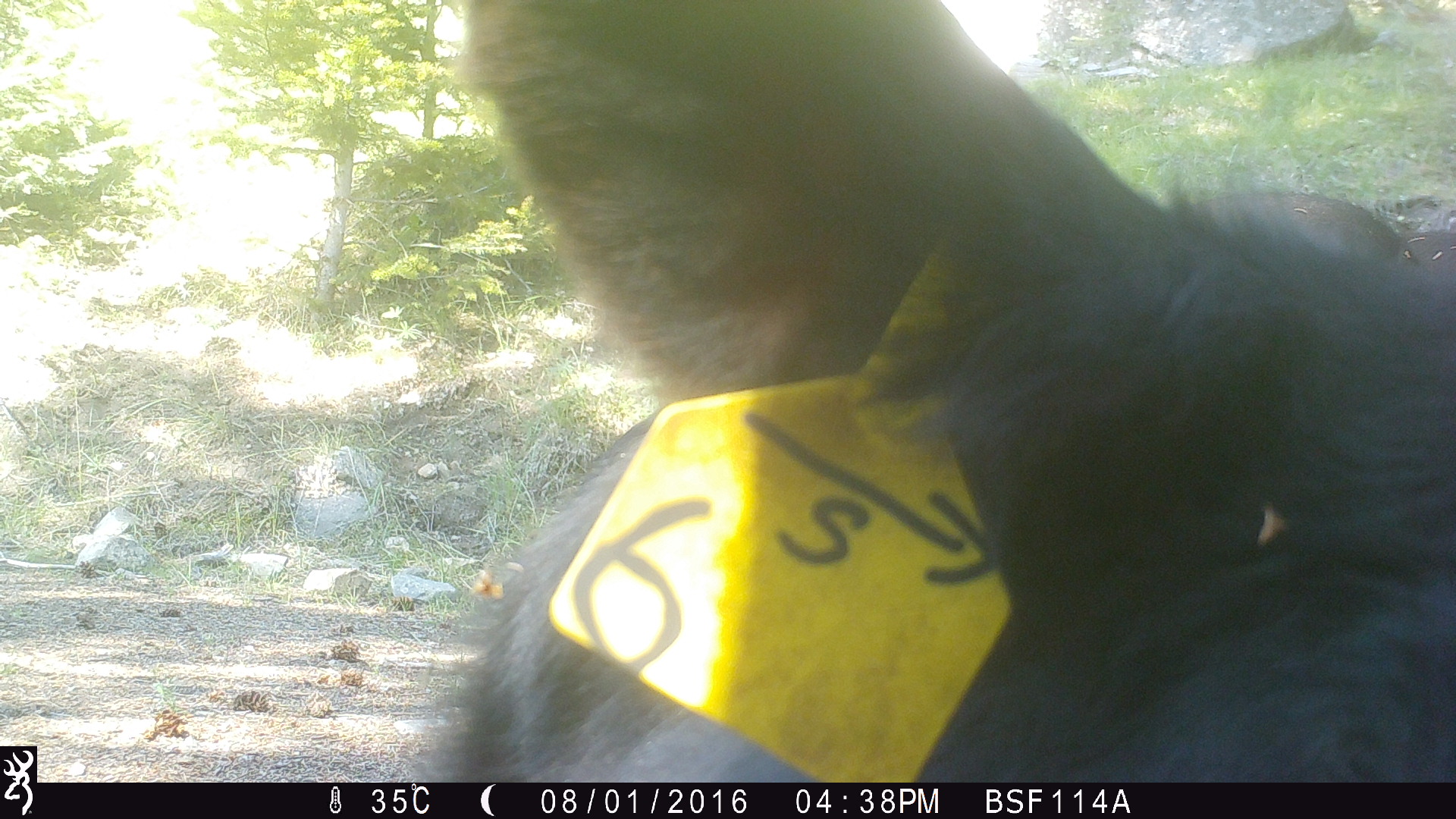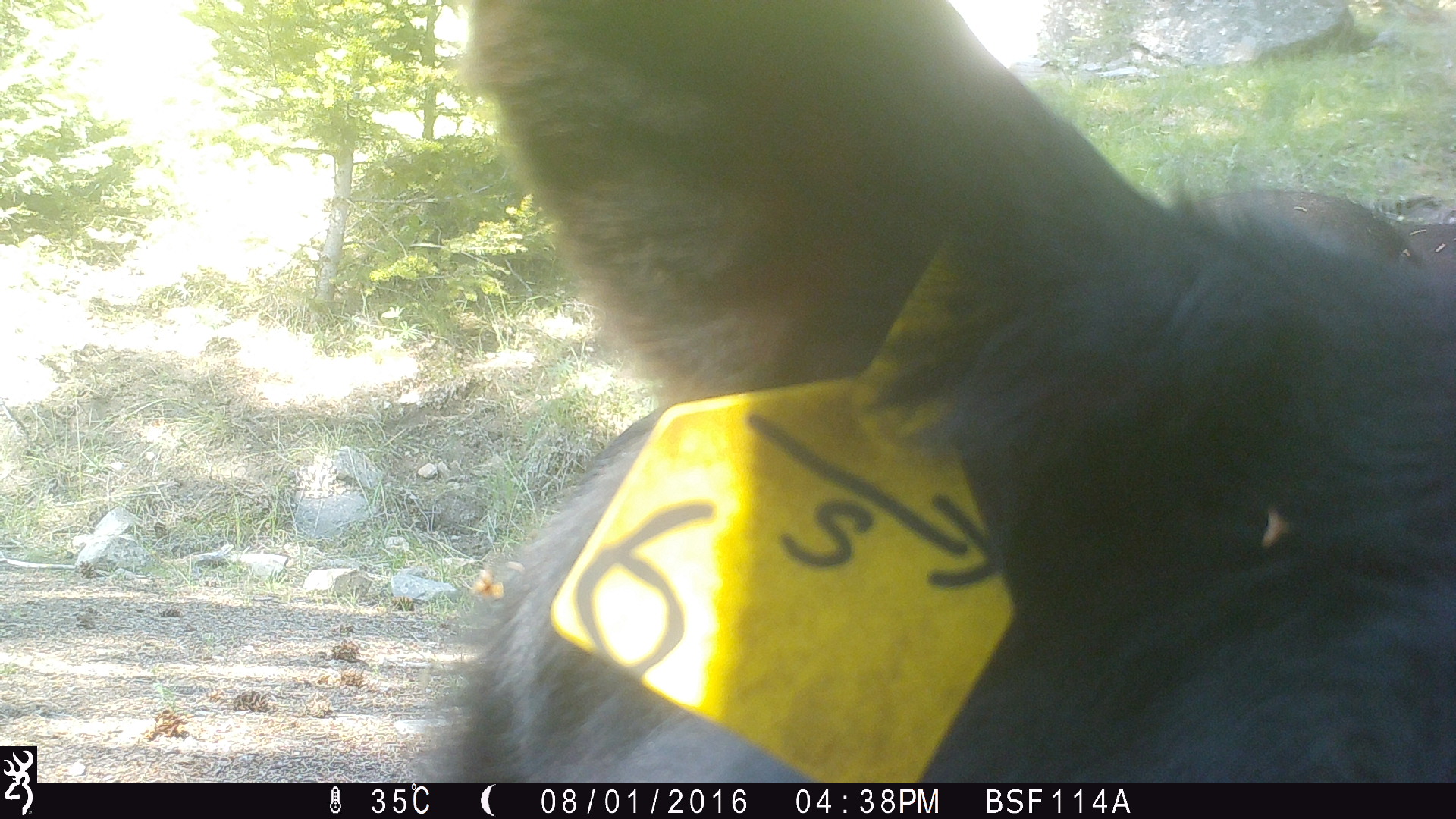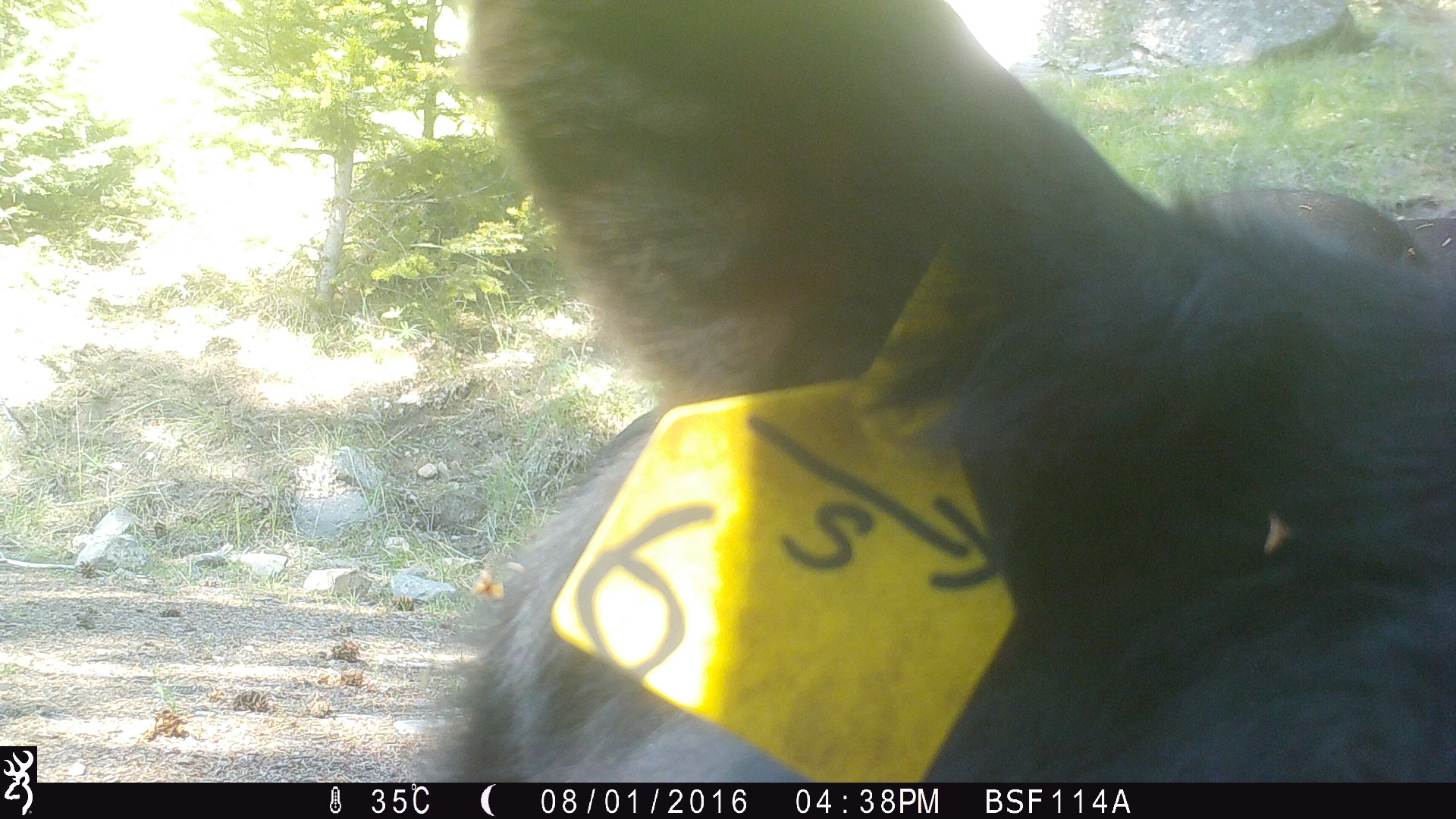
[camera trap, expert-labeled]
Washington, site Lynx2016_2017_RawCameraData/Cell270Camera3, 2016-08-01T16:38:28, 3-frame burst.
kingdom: Animalia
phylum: Chordata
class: Mammalia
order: Artiodactyla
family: Bovidae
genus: Bos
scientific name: Bos taurus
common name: domestic cattle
Domestic cattle (Bos taurus). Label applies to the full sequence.